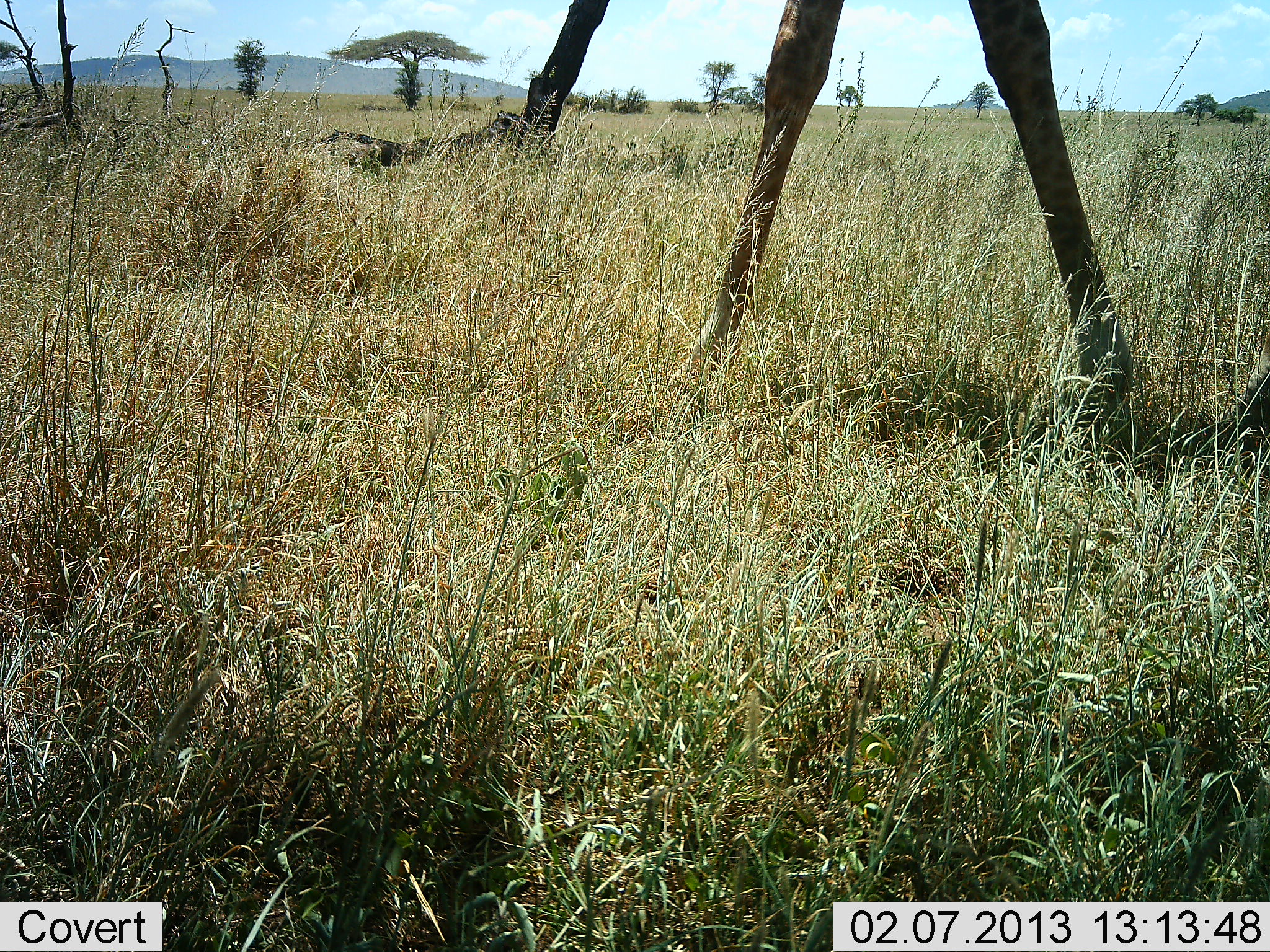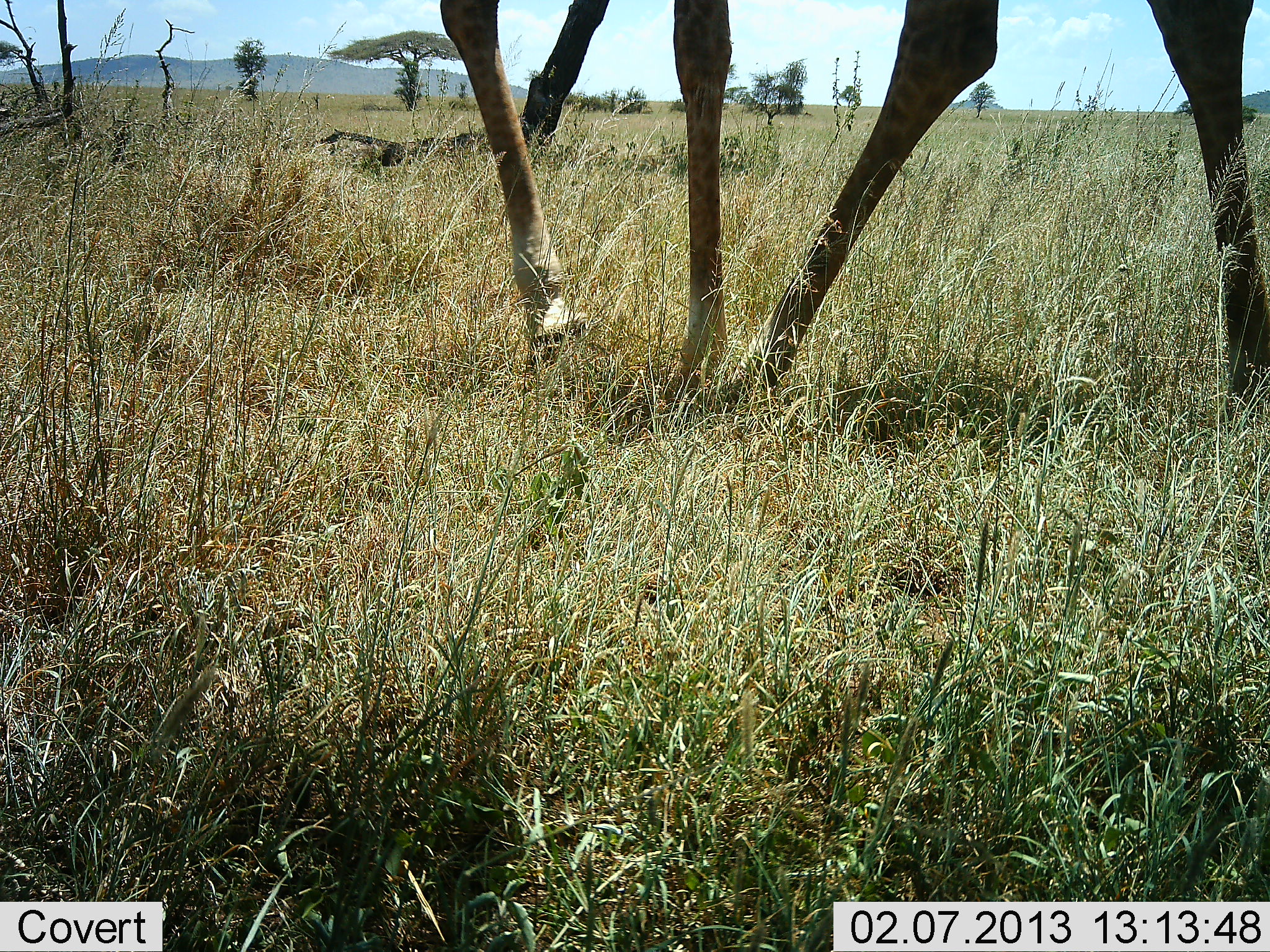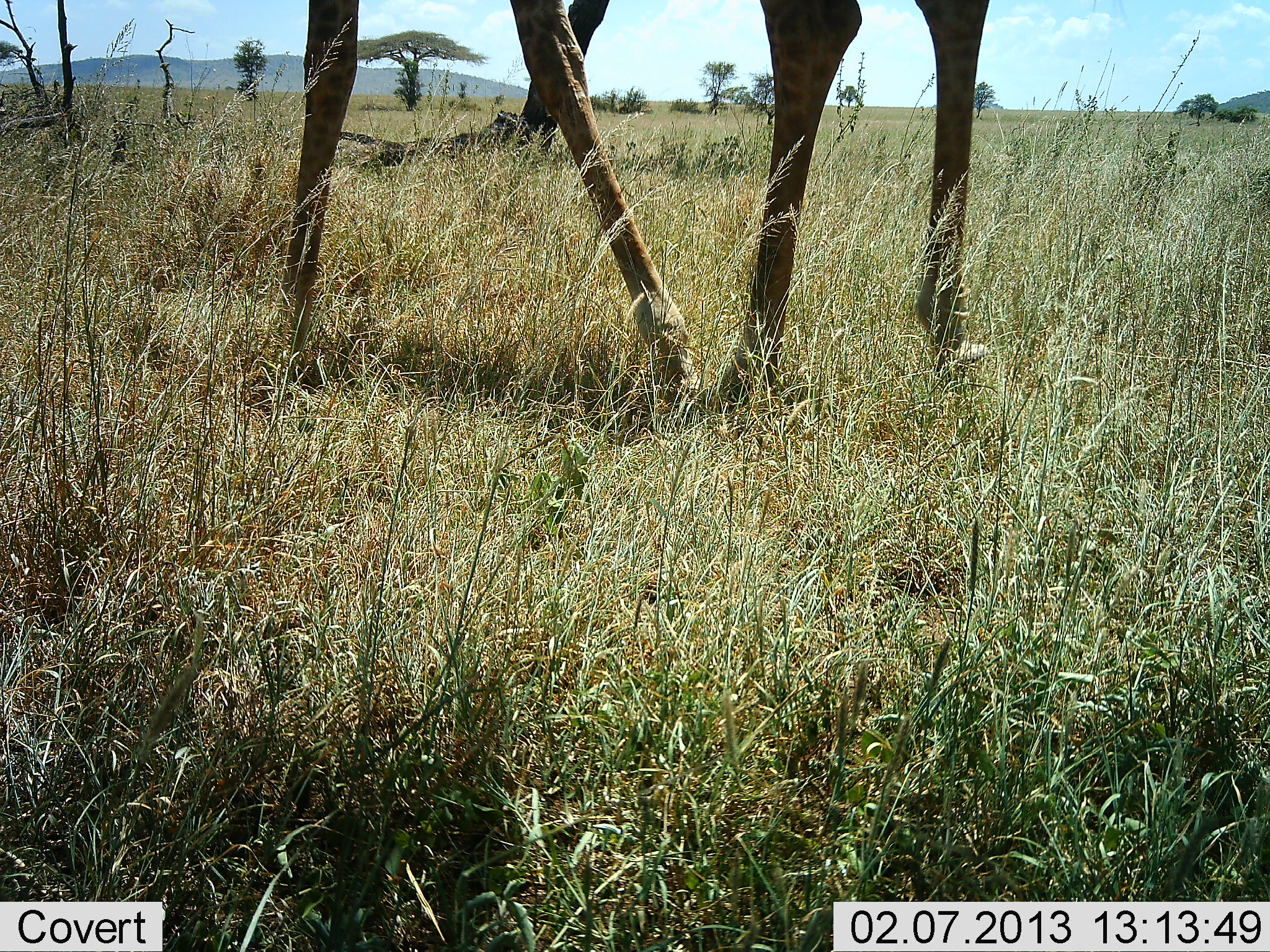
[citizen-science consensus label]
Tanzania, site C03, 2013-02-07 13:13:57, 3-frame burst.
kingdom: Animalia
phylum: Chordata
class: Mammalia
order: Artiodactyla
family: Giraffidae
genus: Giraffa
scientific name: Giraffa camelopardalis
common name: giraffe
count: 1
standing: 57%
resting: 3%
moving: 46%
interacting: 0%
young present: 0%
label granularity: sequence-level